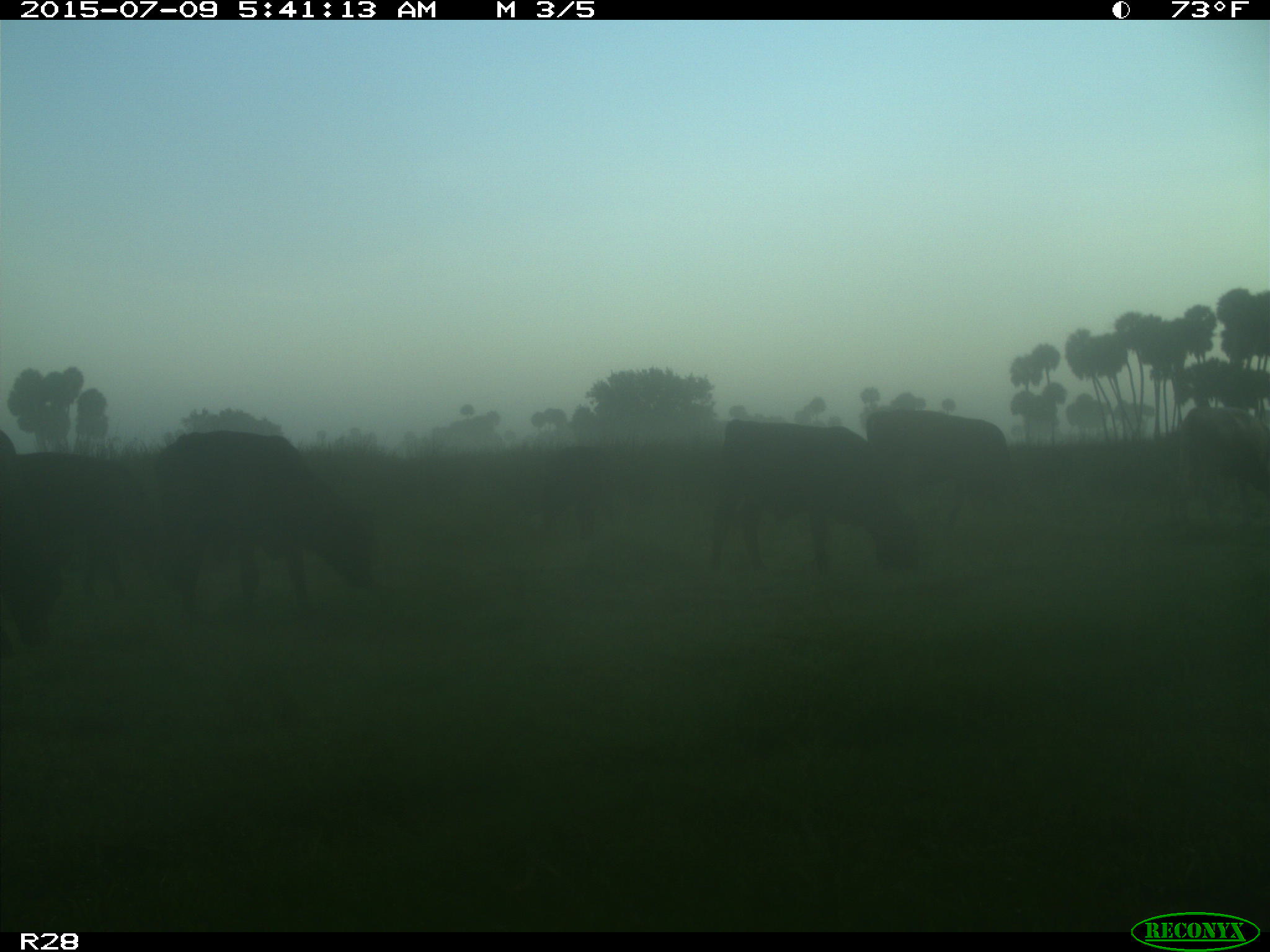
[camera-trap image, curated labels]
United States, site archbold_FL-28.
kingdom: Animalia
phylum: Chordata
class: Mammalia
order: Artiodactyla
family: Bovidae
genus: Bos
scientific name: Bos taurus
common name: domestic cow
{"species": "Bos taurus (domestic cow)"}